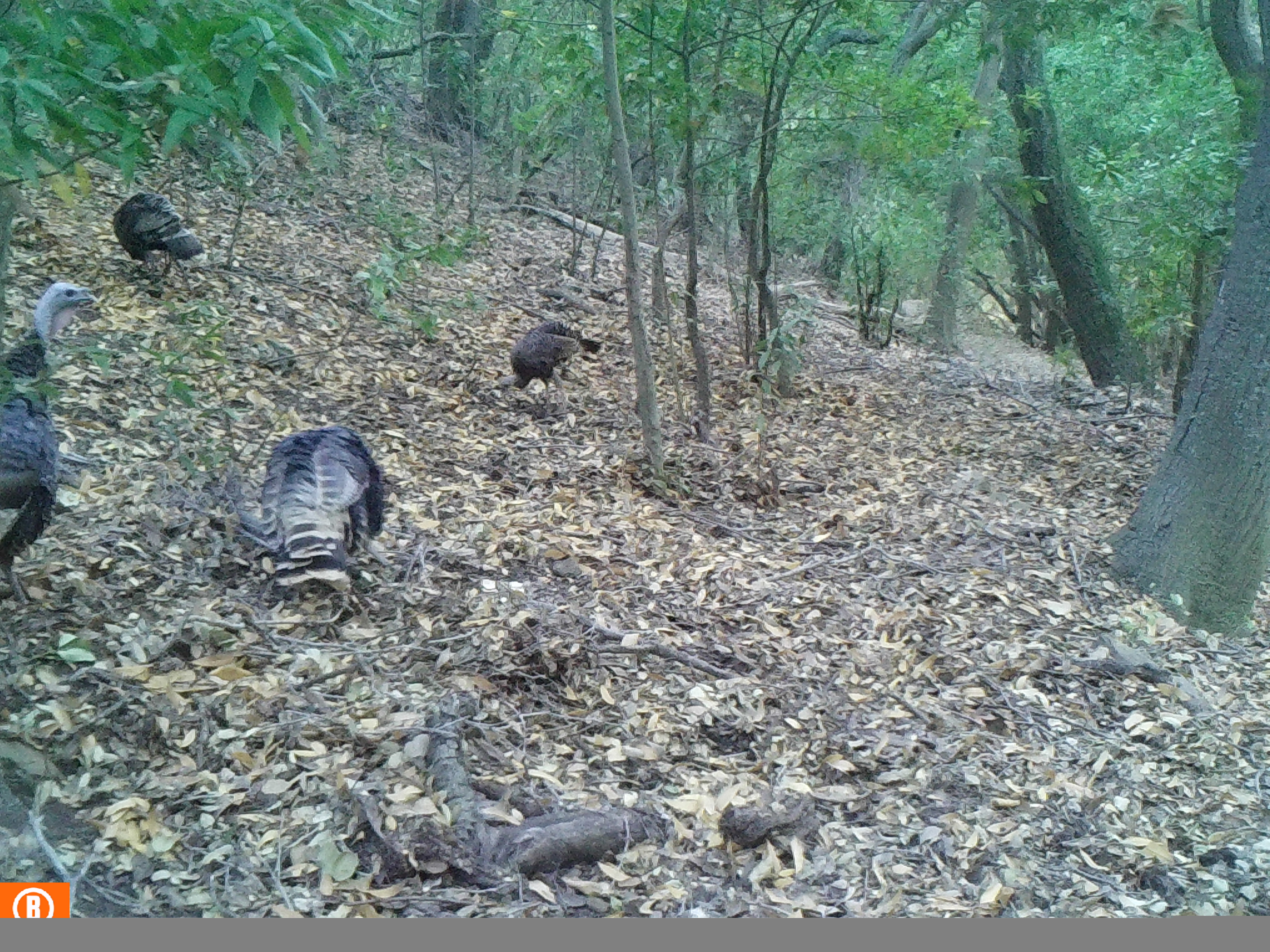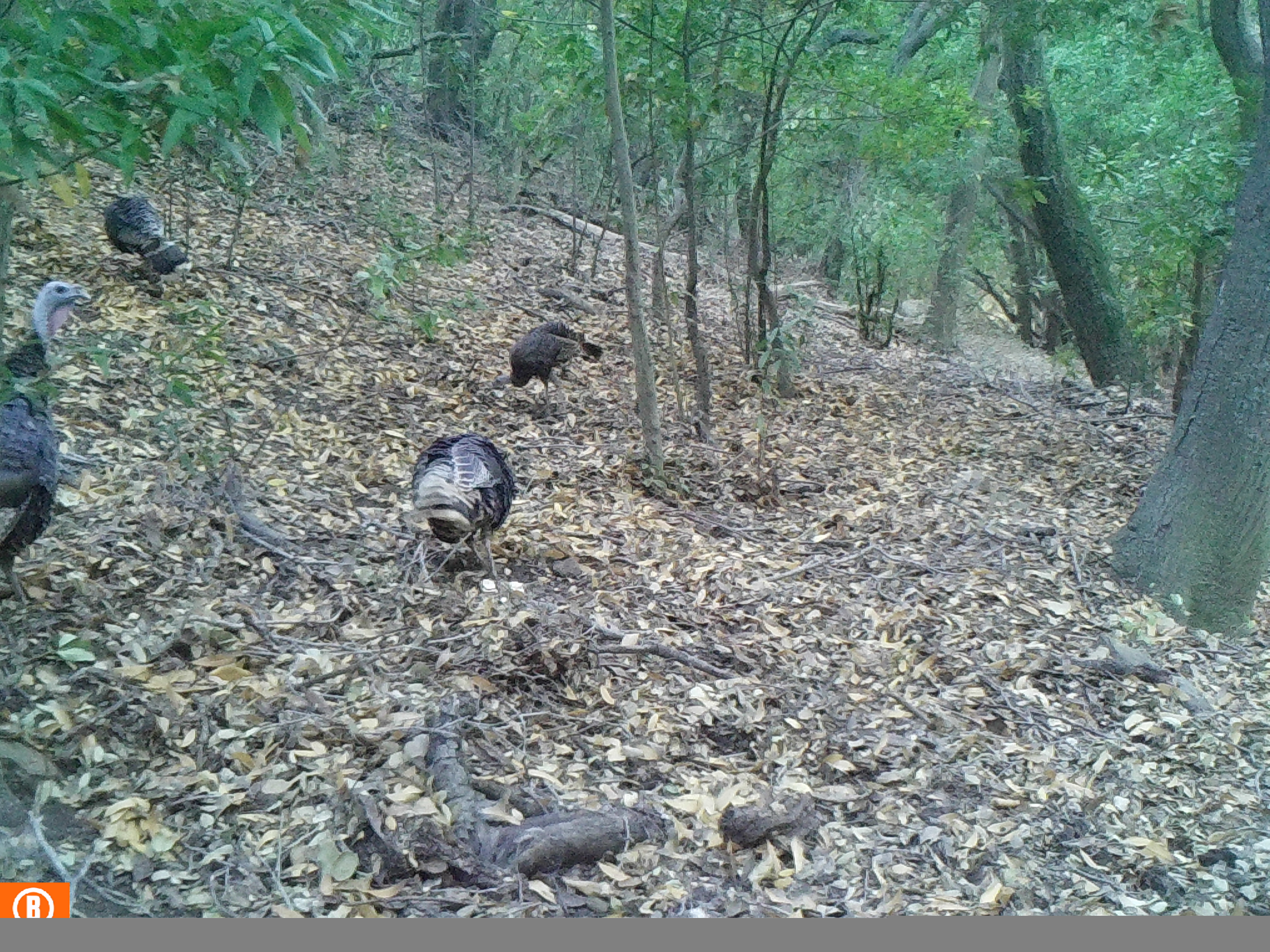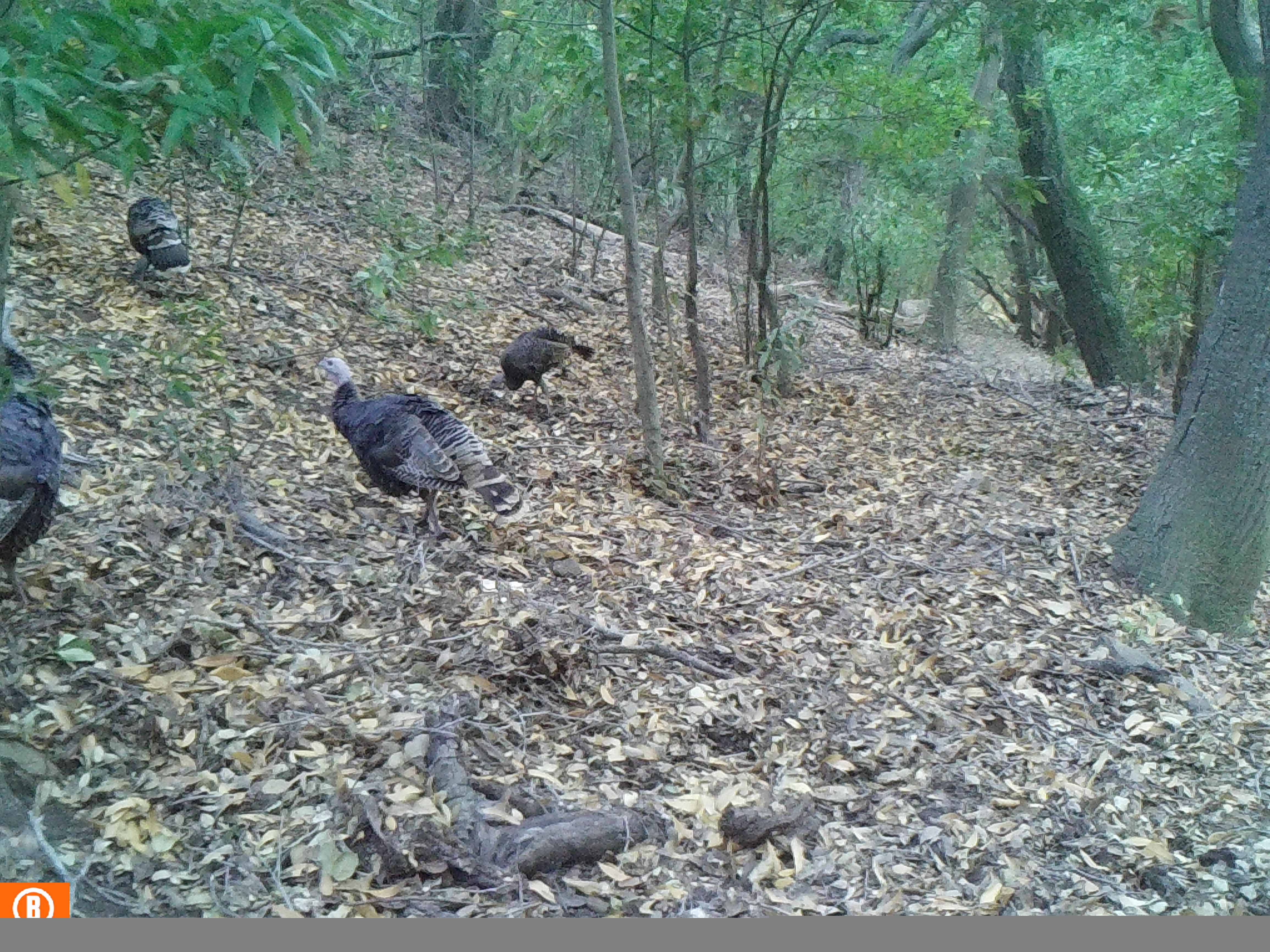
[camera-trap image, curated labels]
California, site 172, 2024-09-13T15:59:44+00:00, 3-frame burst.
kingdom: Animalia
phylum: Chordata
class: Aves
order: Galliformes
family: Phasianidae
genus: Meleagris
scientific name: Meleagris gallopavo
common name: turkey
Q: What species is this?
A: Turkey (Meleagris gallopavo).